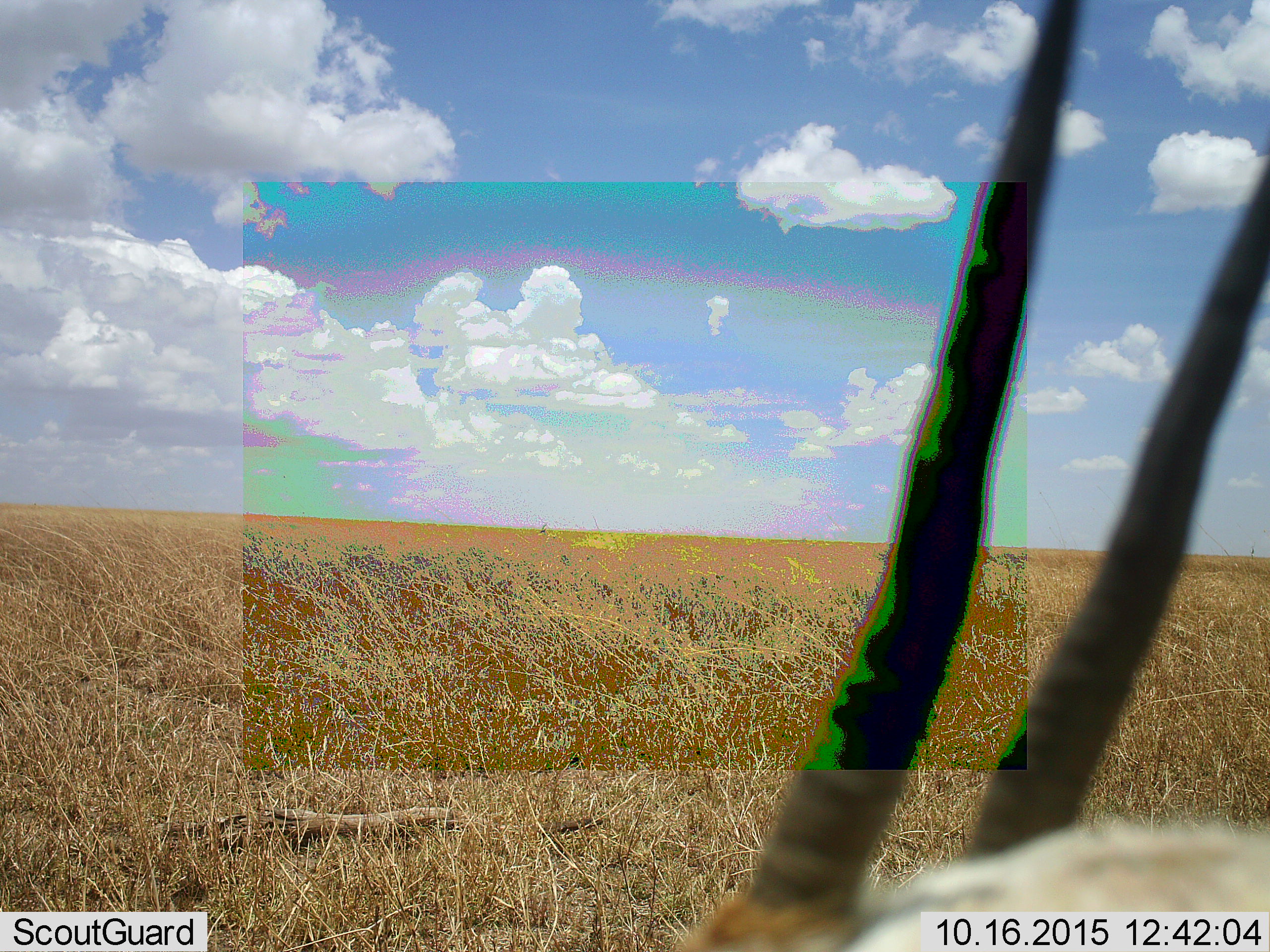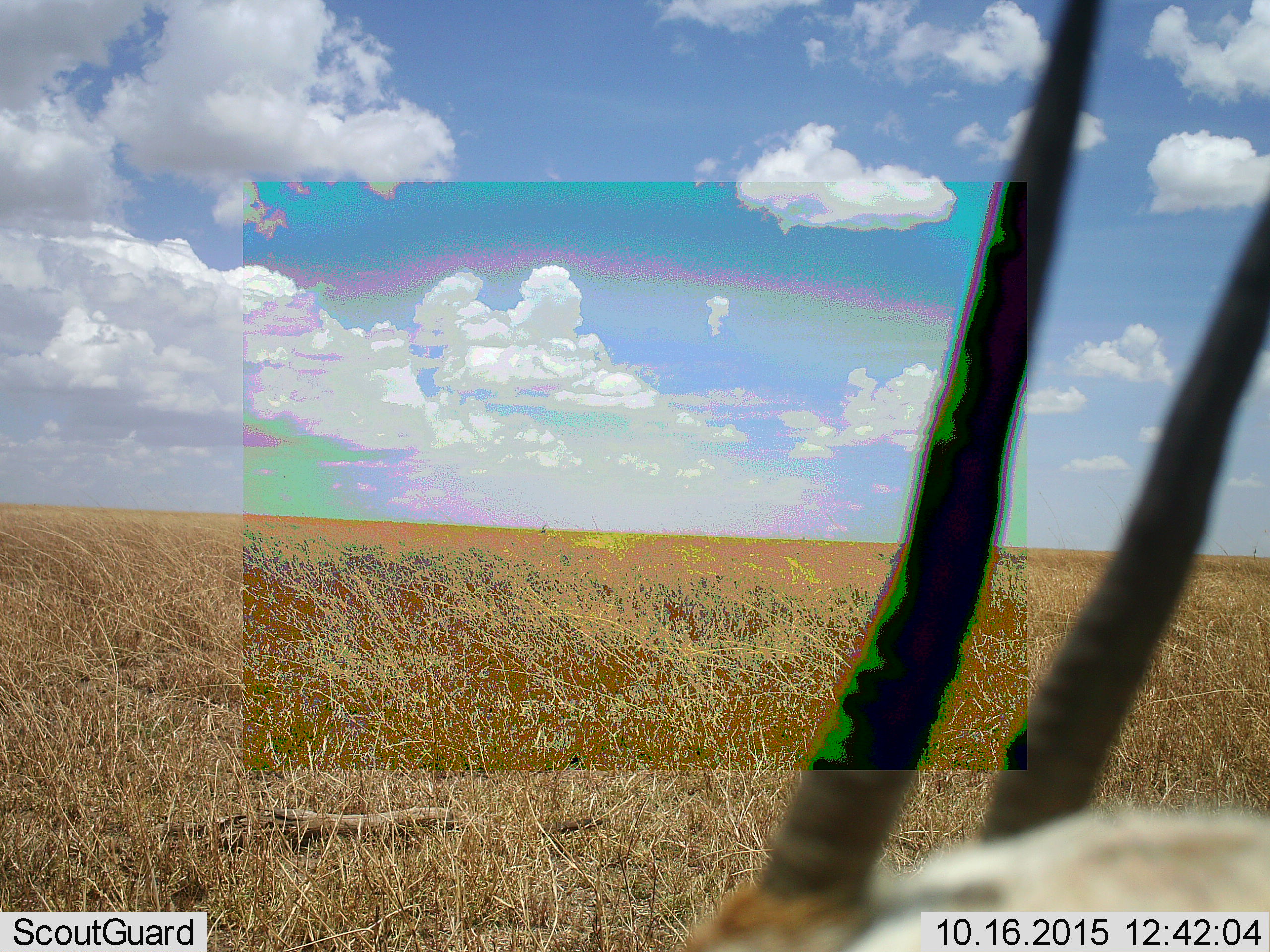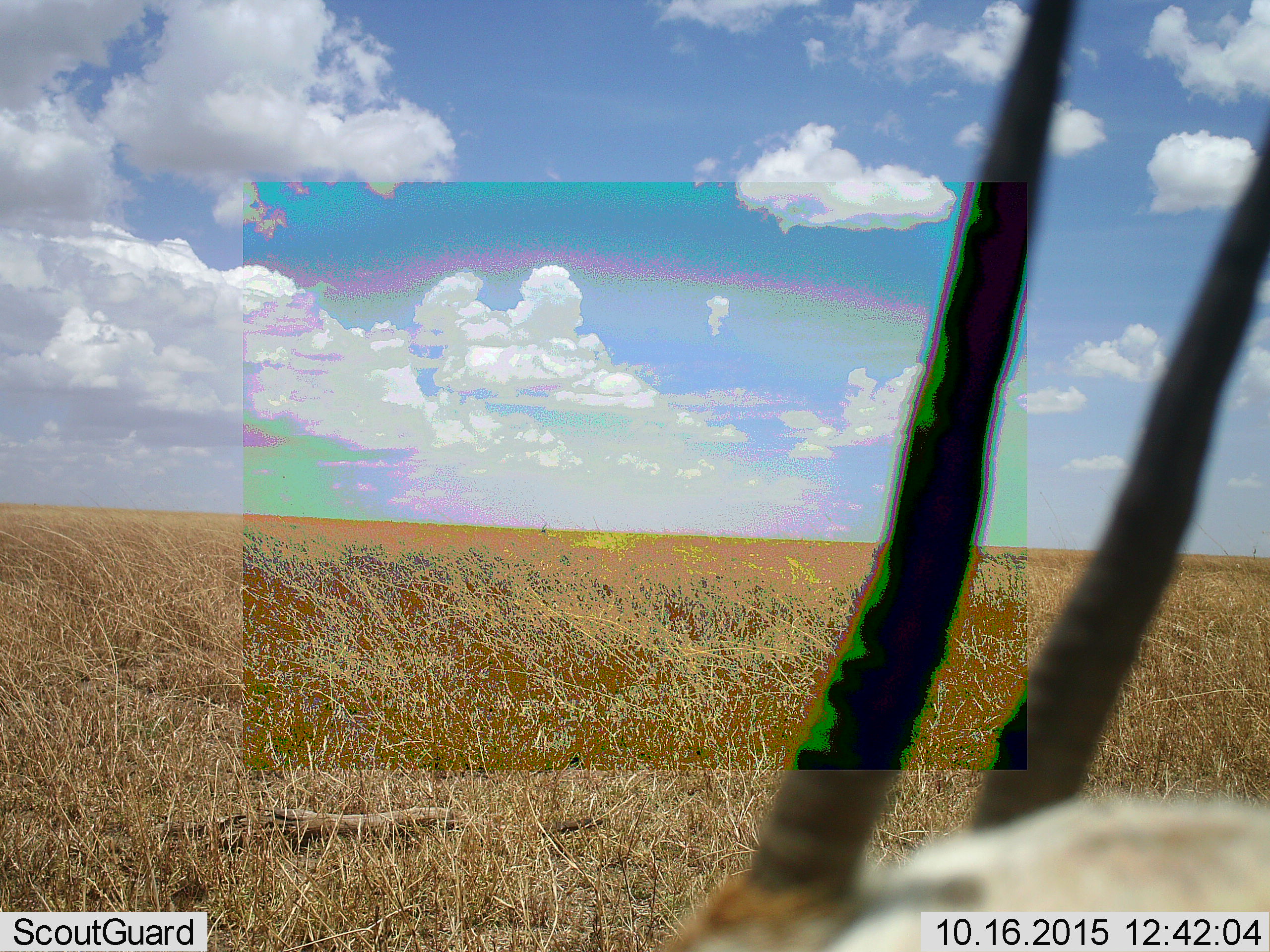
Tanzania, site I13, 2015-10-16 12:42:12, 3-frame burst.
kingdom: Animalia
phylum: Chordata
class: Mammalia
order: Artiodactyla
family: Bovidae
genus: Eudorcas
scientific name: Eudorcas thomsonii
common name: thomson's gazelle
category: gazellethomsons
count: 1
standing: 100%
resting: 0%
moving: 0%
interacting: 0%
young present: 0%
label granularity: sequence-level